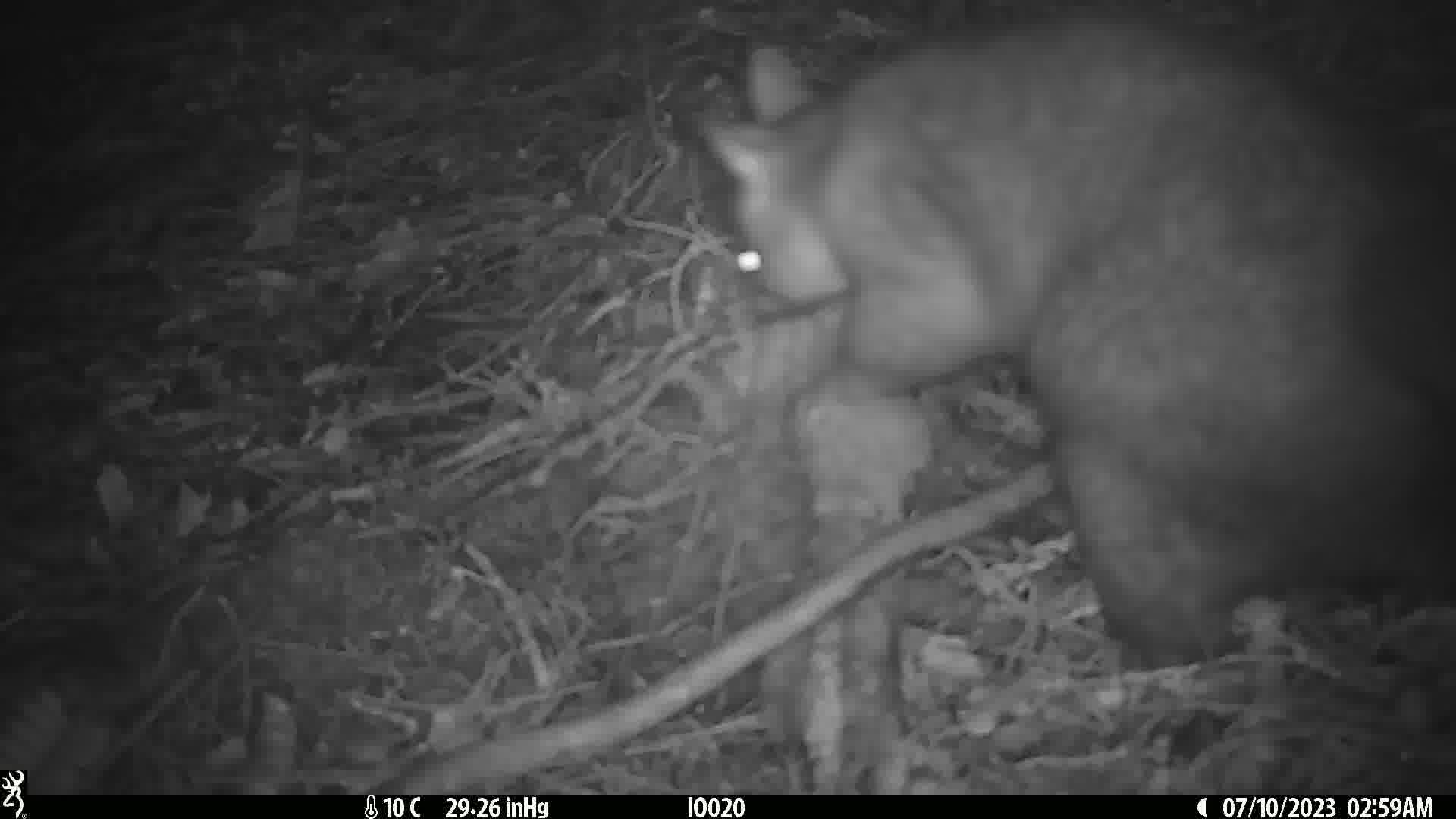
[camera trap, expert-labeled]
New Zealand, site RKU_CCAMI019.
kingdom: Animalia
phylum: Chordata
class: Mammalia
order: Diprotodontia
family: Phalangeridae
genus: Trichosurus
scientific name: Trichosurus vulpecula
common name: common brushtail possum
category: possum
Possum (common brushtail possum) (Trichosurus vulpecula).